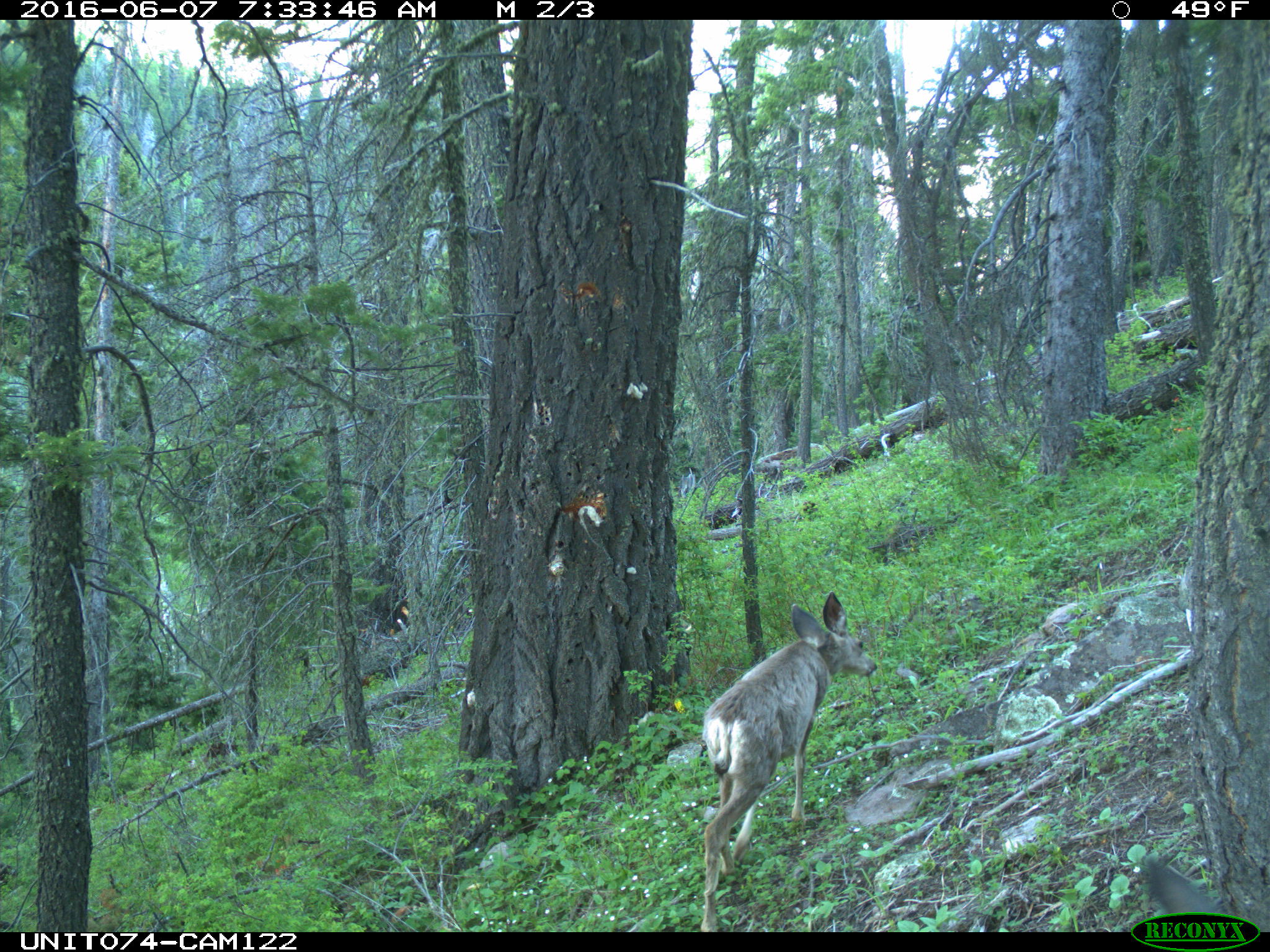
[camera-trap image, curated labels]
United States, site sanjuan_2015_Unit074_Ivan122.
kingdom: Animalia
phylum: Chordata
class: Mammalia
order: Artiodactyla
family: Cervidae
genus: Odocoileus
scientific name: Odocoileus hemionus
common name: mule deer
Odocoileus hemionus (mule deer).